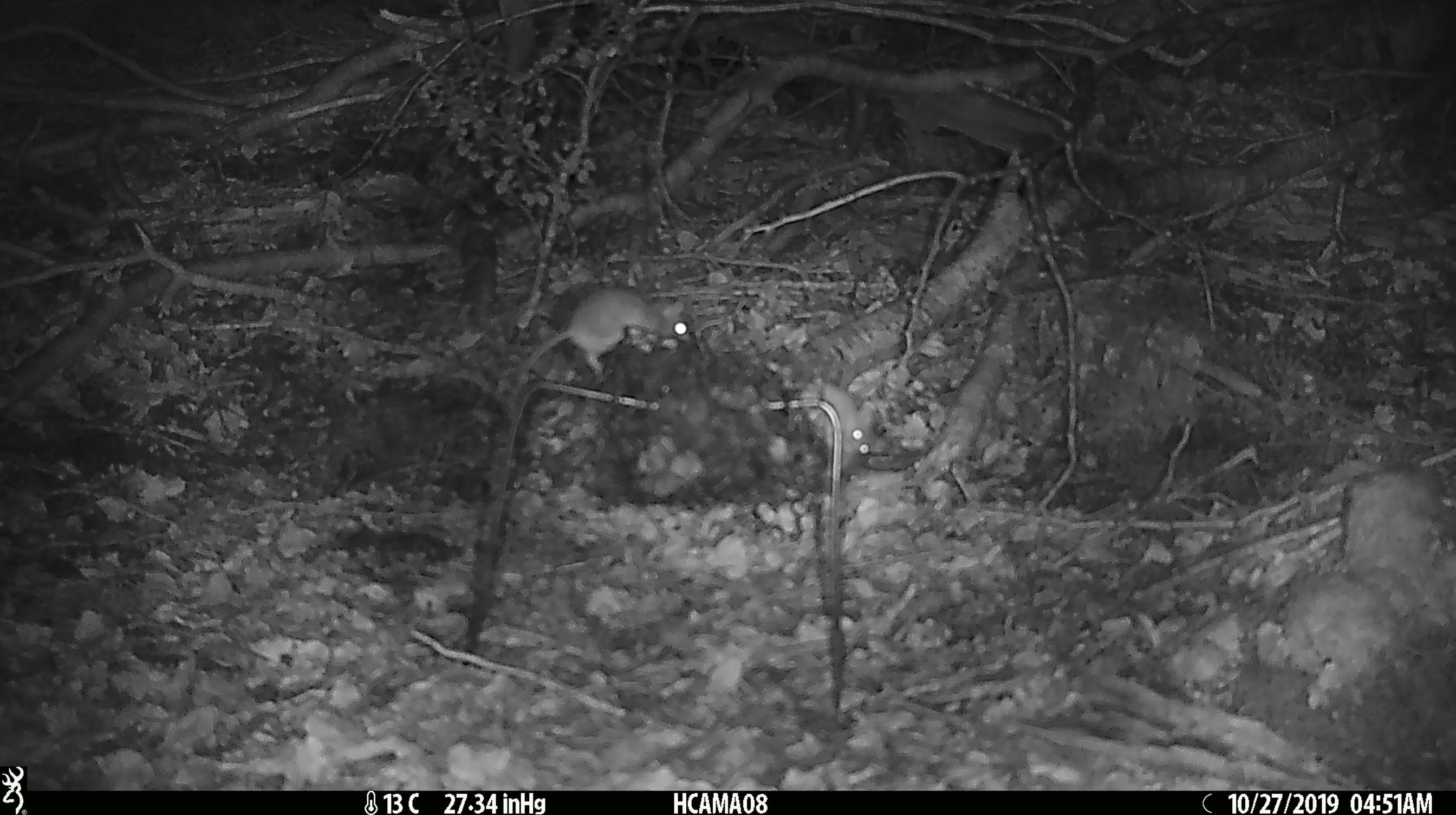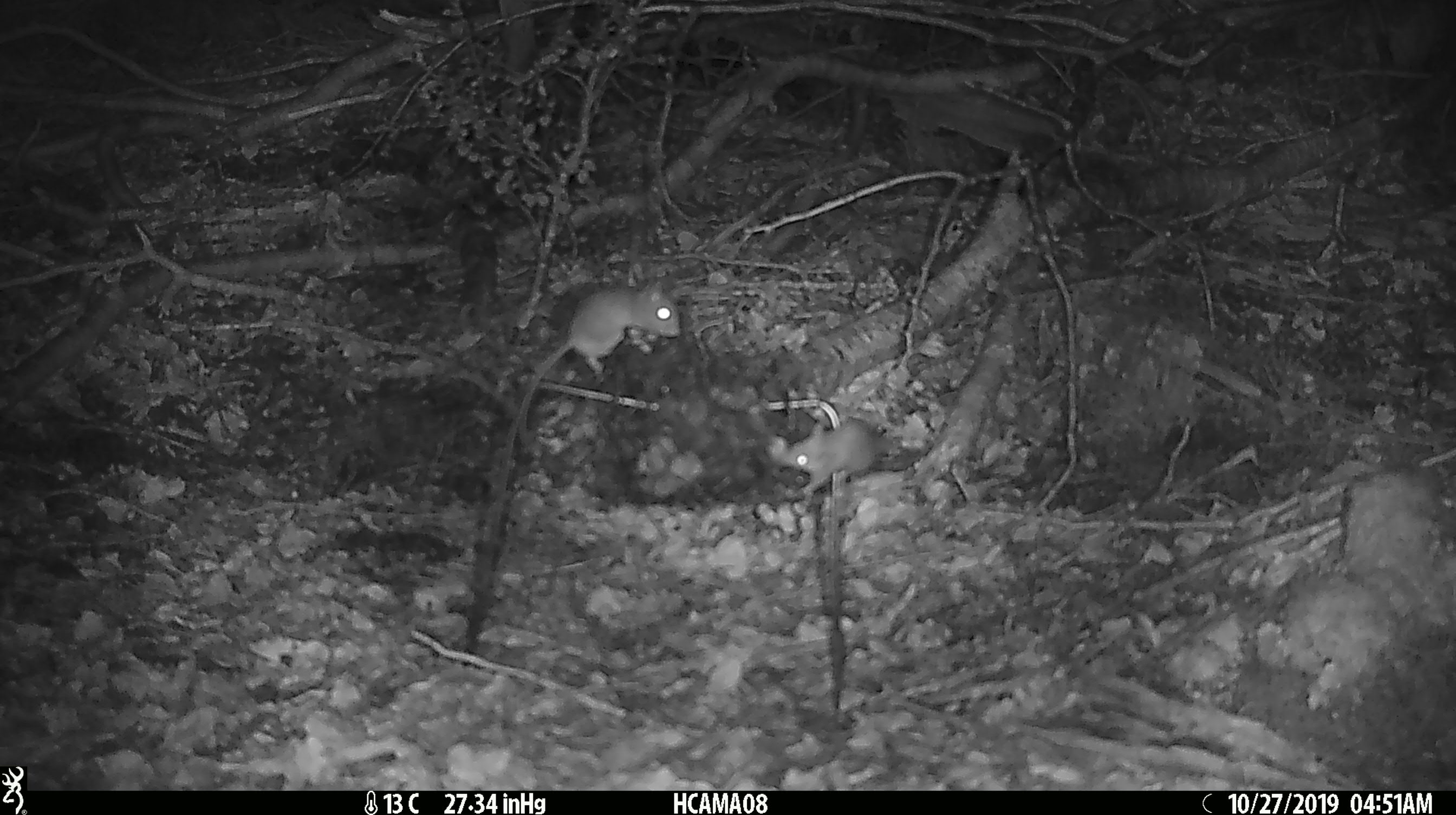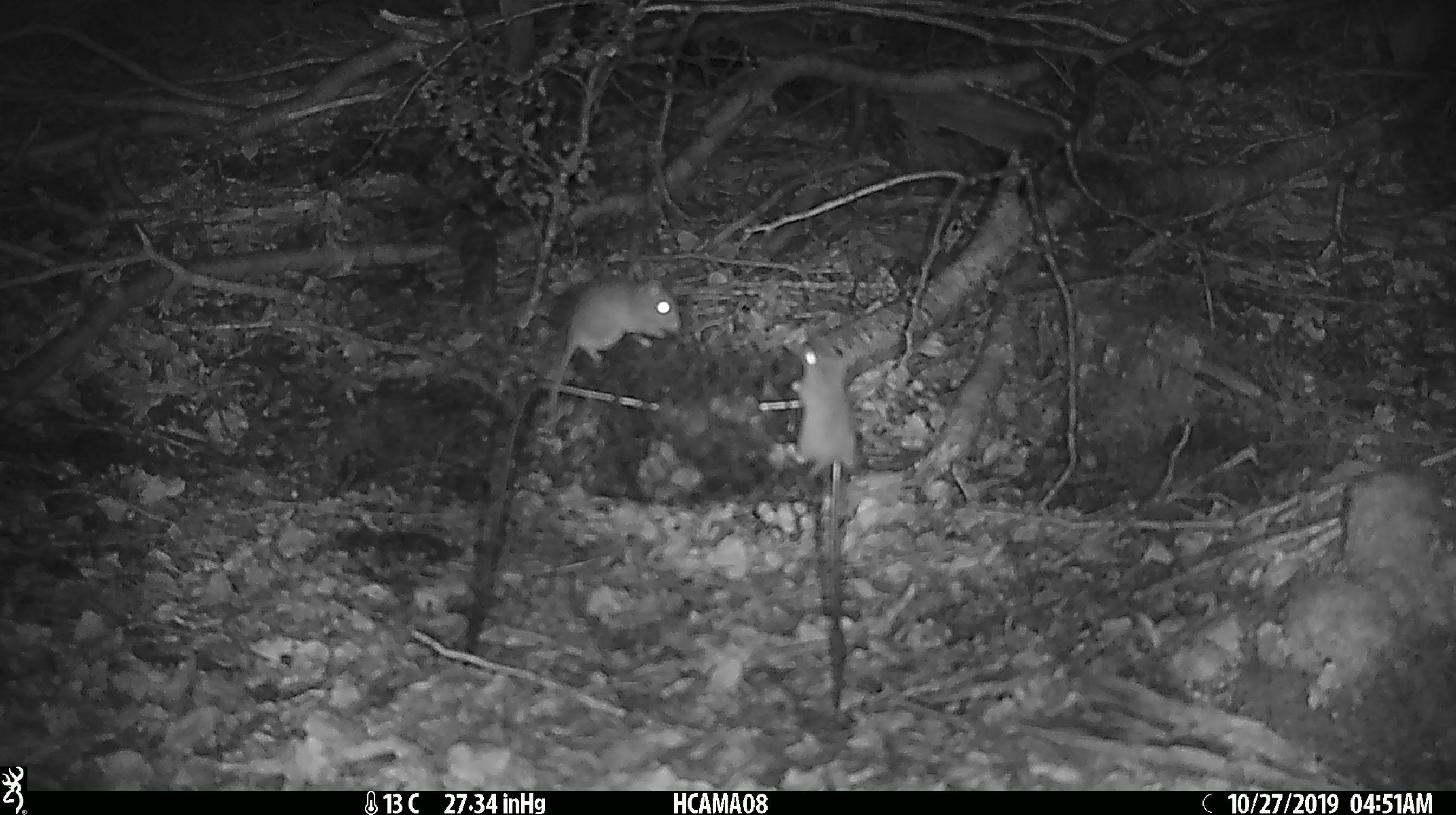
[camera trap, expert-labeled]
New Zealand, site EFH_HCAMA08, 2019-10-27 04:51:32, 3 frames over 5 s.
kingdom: Animalia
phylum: Chordata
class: Mammalia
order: Rodentia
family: Muridae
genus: Mus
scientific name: Mus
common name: mouse